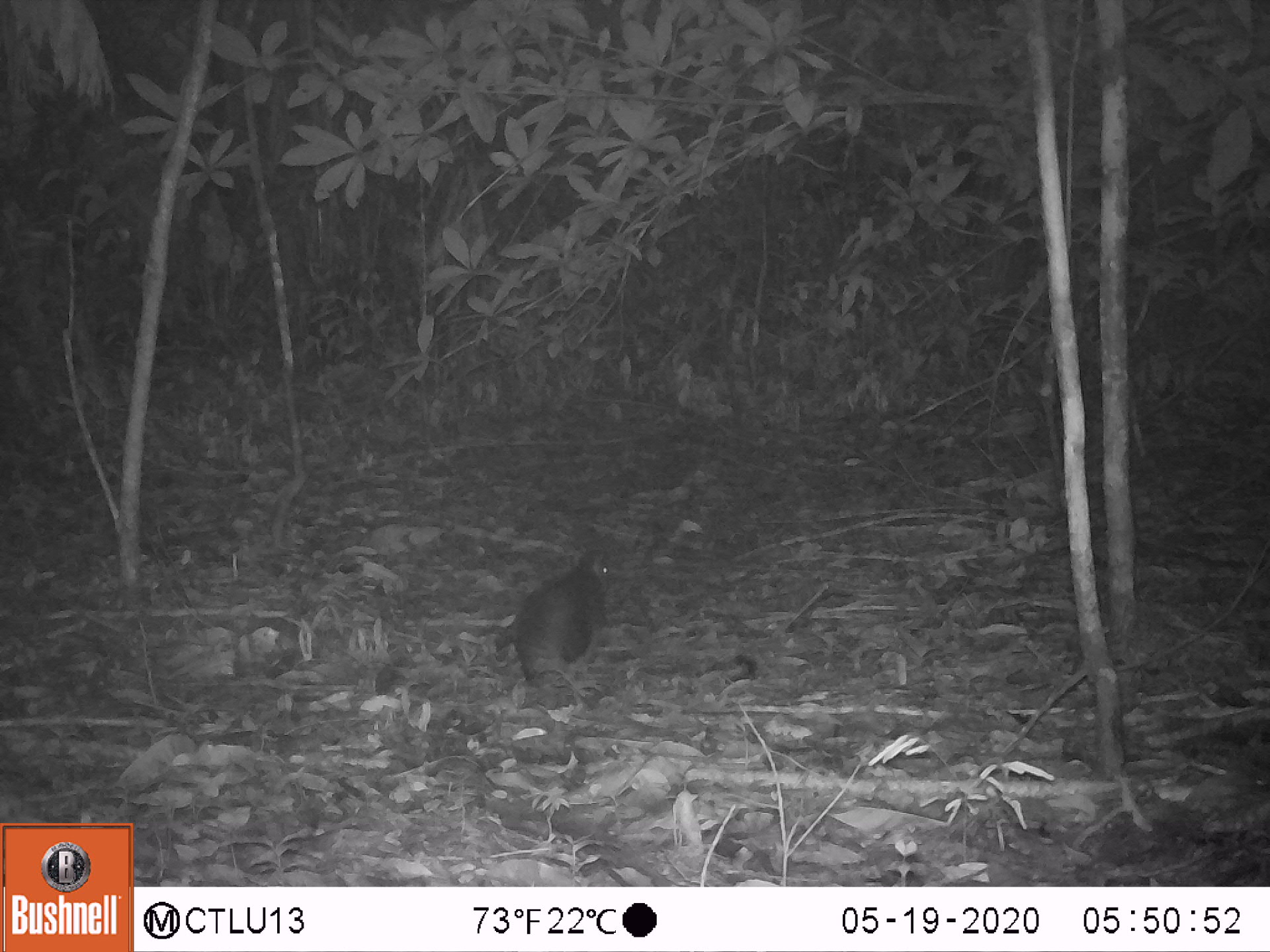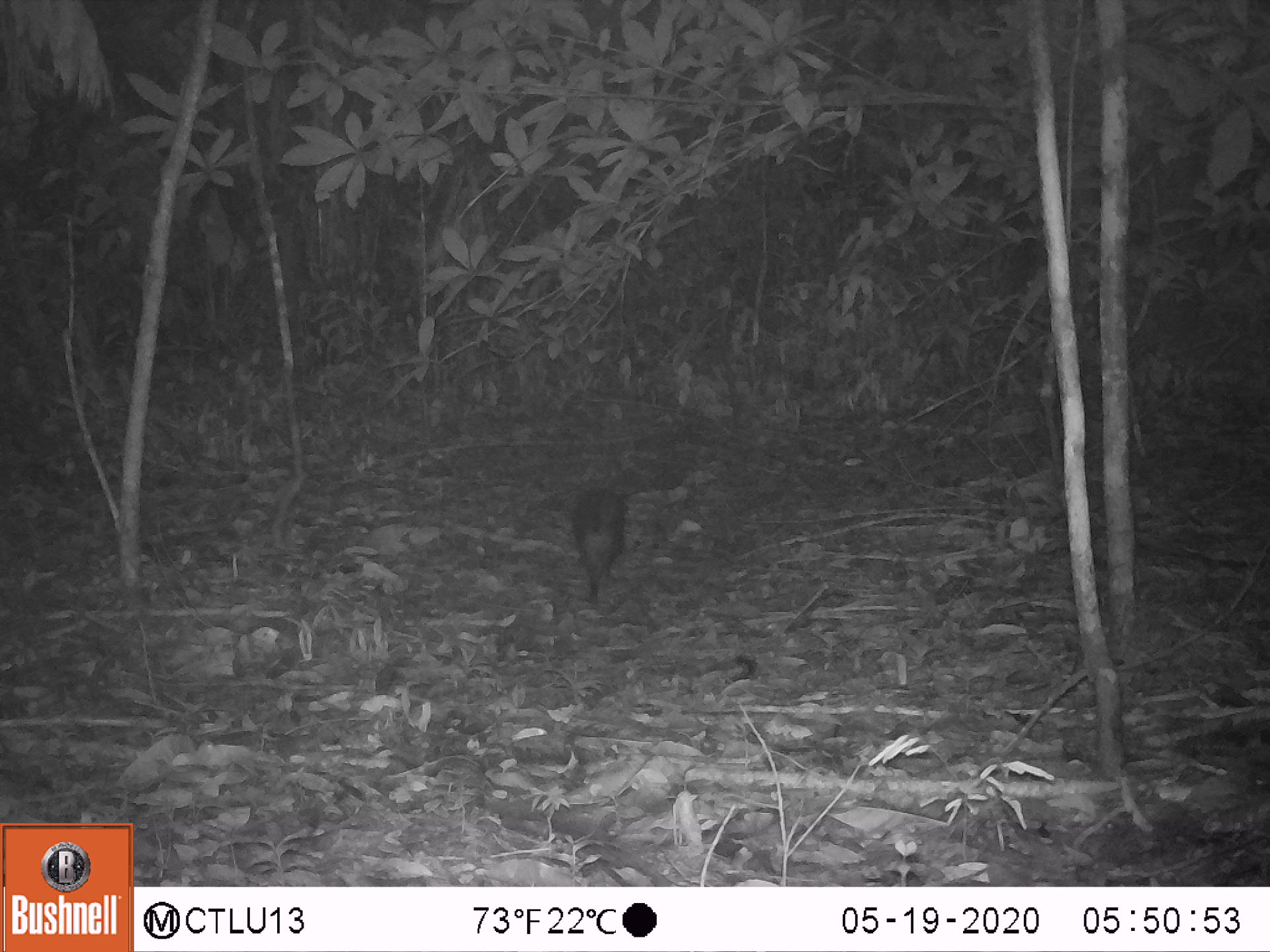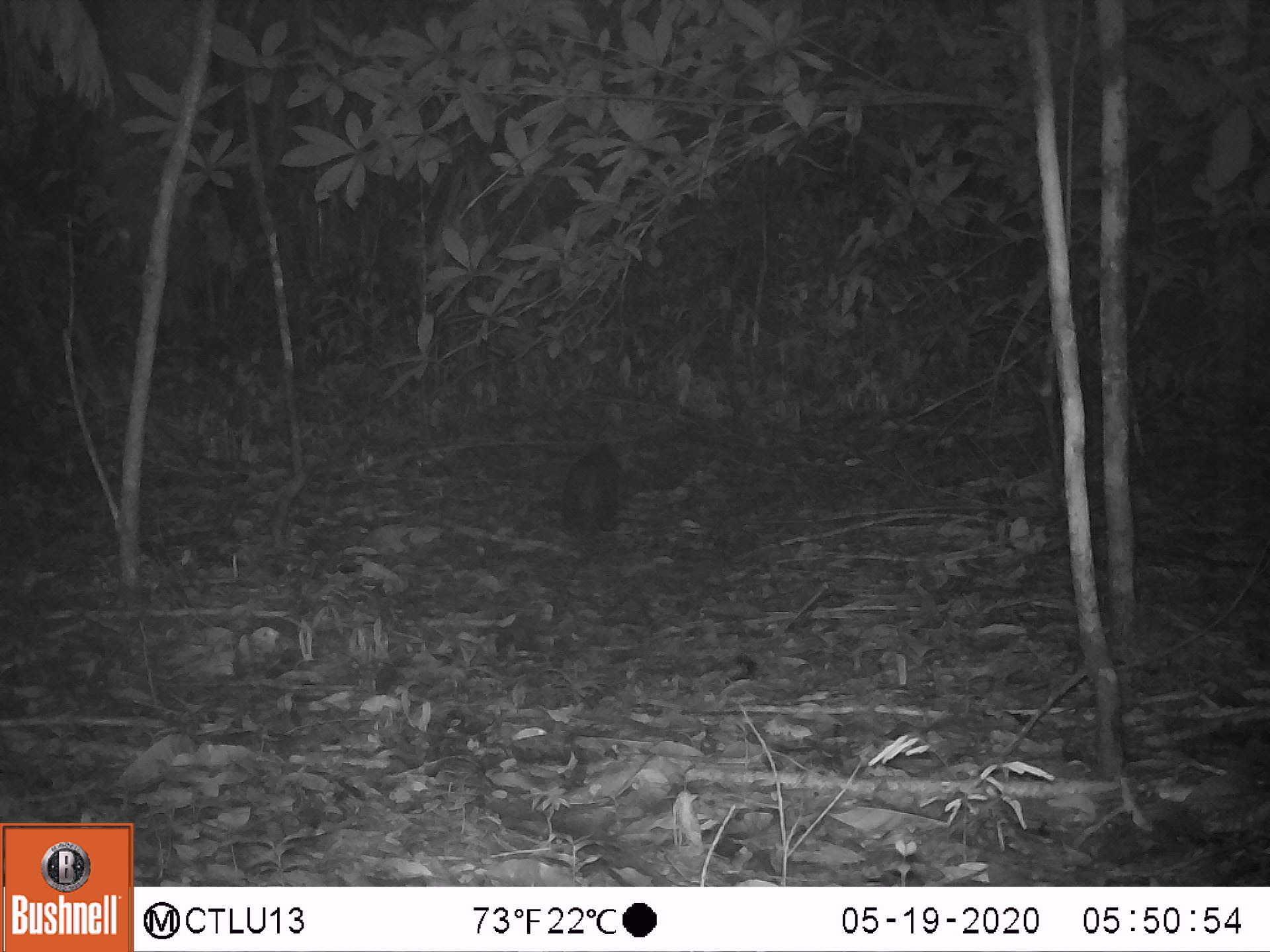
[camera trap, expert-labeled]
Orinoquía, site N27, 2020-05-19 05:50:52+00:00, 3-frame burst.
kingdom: Animalia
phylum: Chordata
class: Mammalia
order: Rodentia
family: Dasyproctidae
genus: Dasyprocta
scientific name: Dasyprocta fuliginosa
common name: black agouti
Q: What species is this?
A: Black agouti (Dasyprocta fuliginosa).